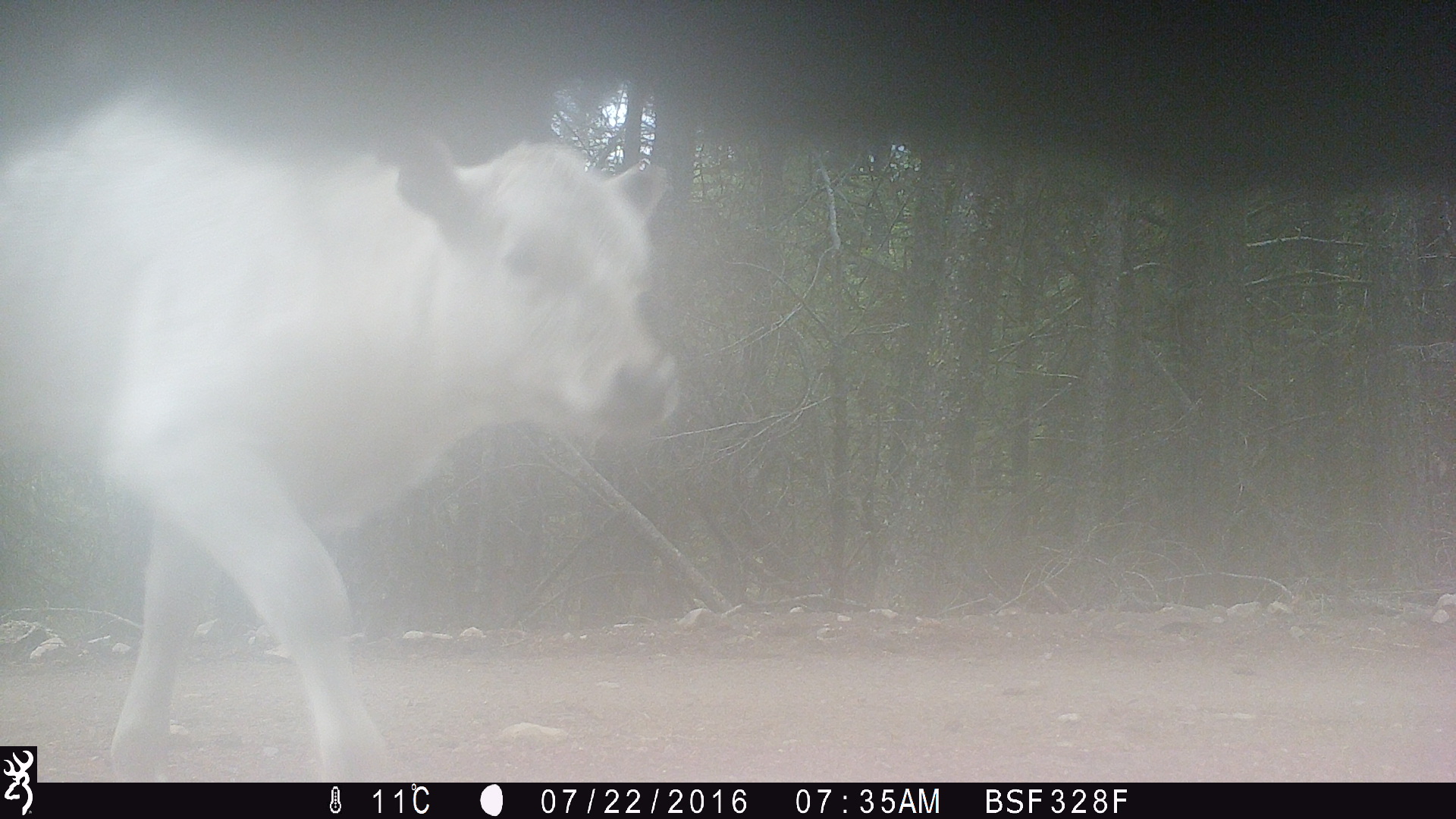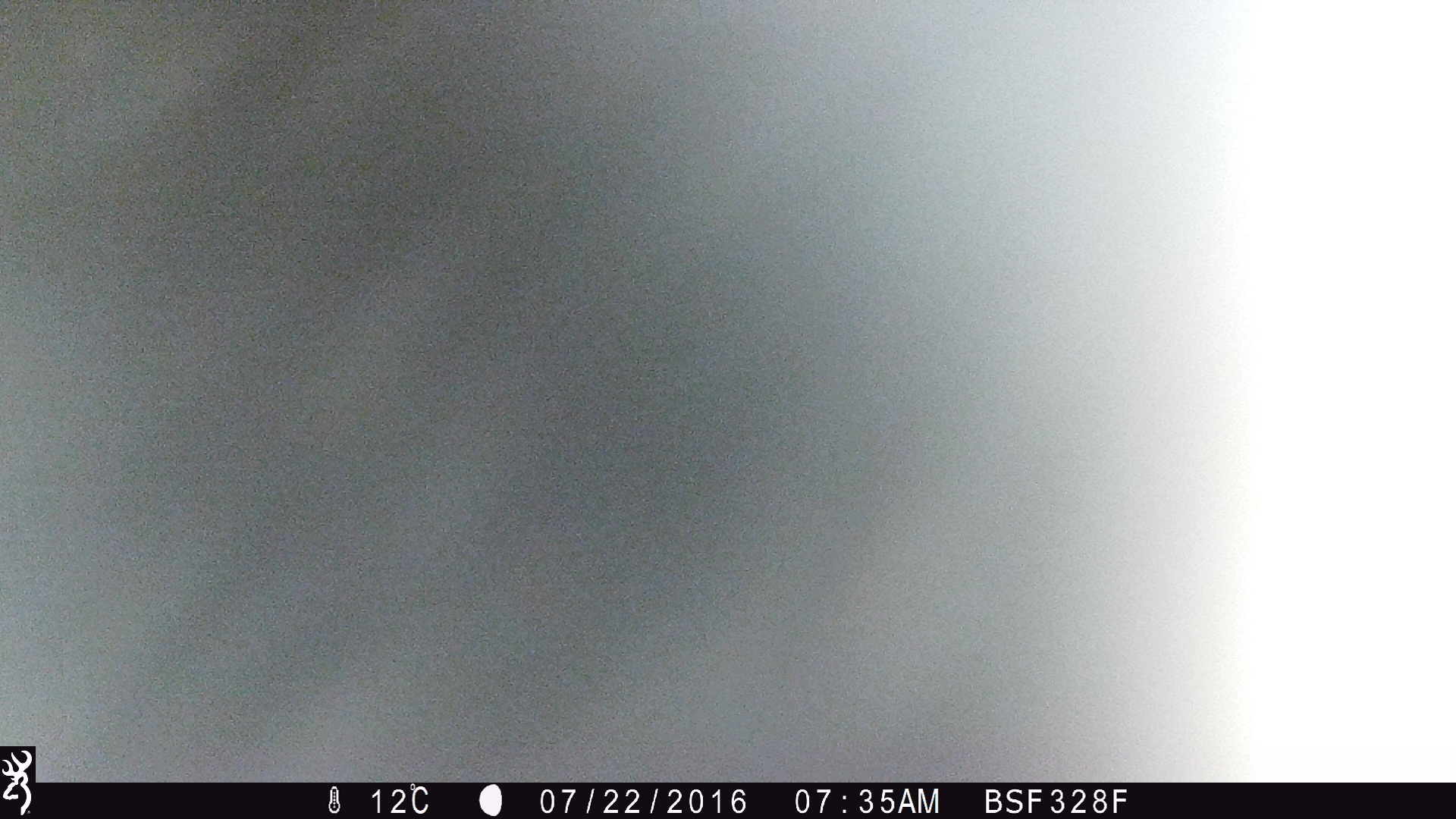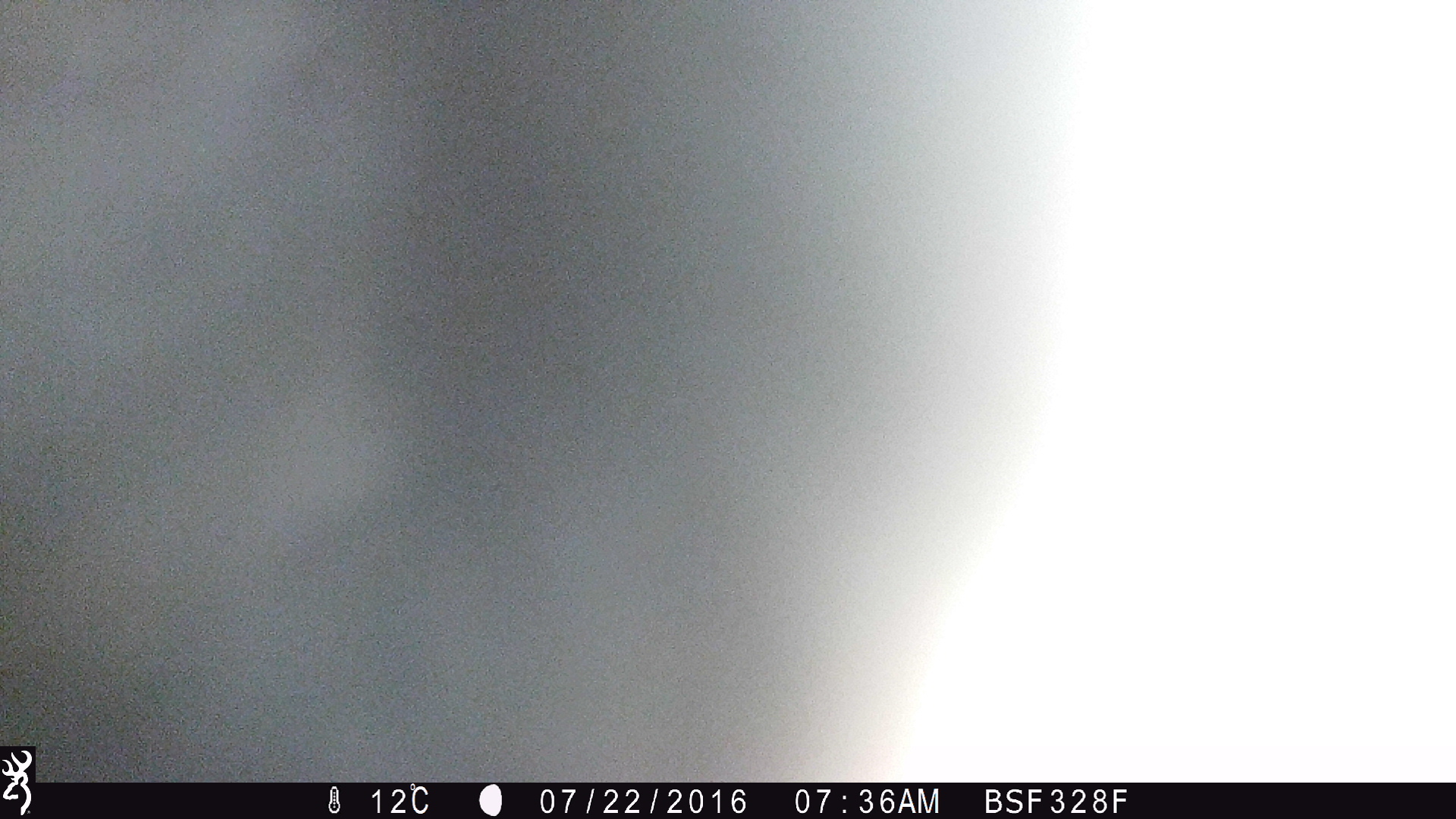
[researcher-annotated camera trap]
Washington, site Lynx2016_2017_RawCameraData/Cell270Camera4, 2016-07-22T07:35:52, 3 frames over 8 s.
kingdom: Animalia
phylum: Chordata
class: Mammalia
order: Artiodactyla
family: Bovidae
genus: Bos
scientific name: Bos taurus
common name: domestic cattle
Domestic cattle (Bos taurus). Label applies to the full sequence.